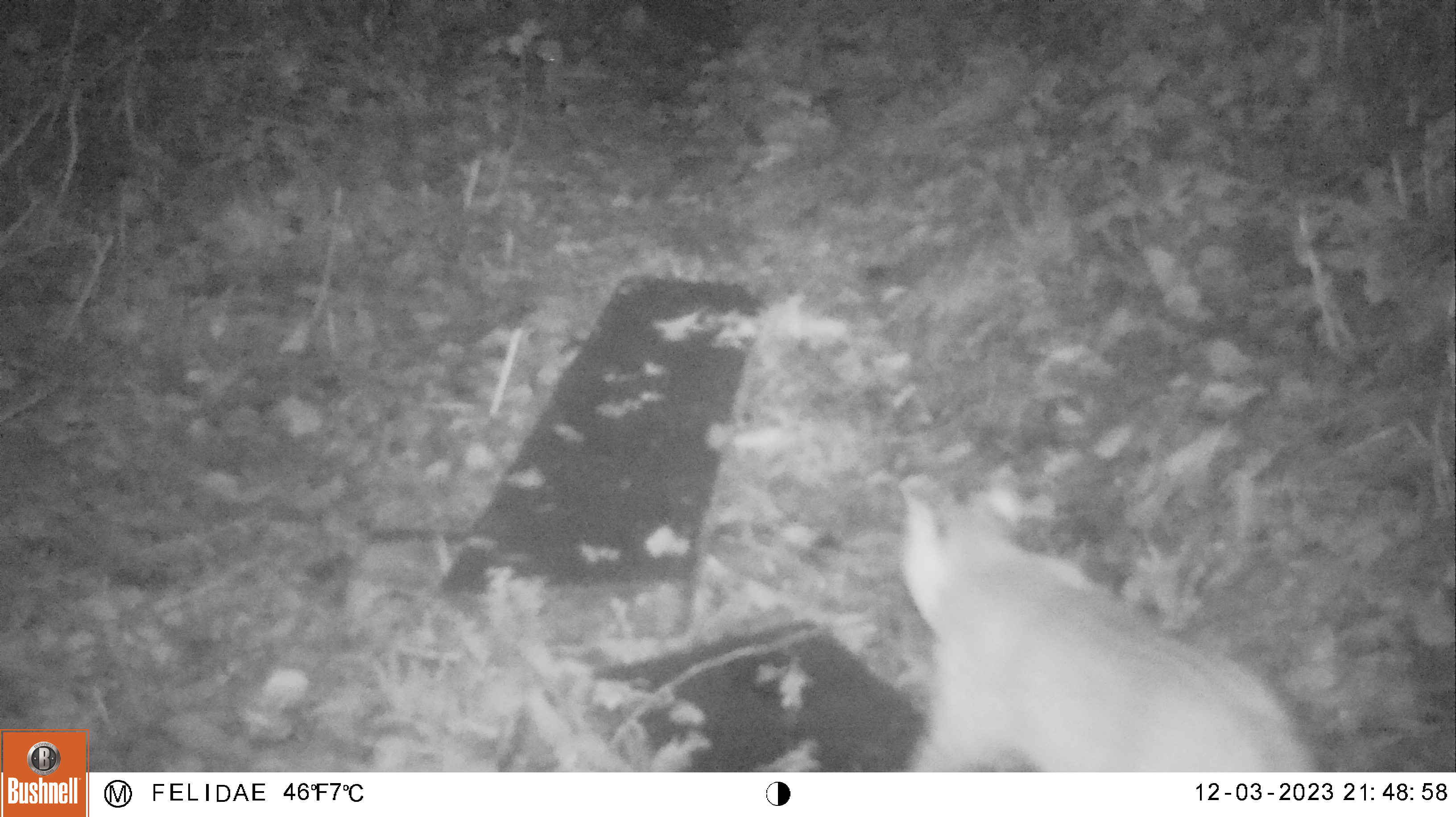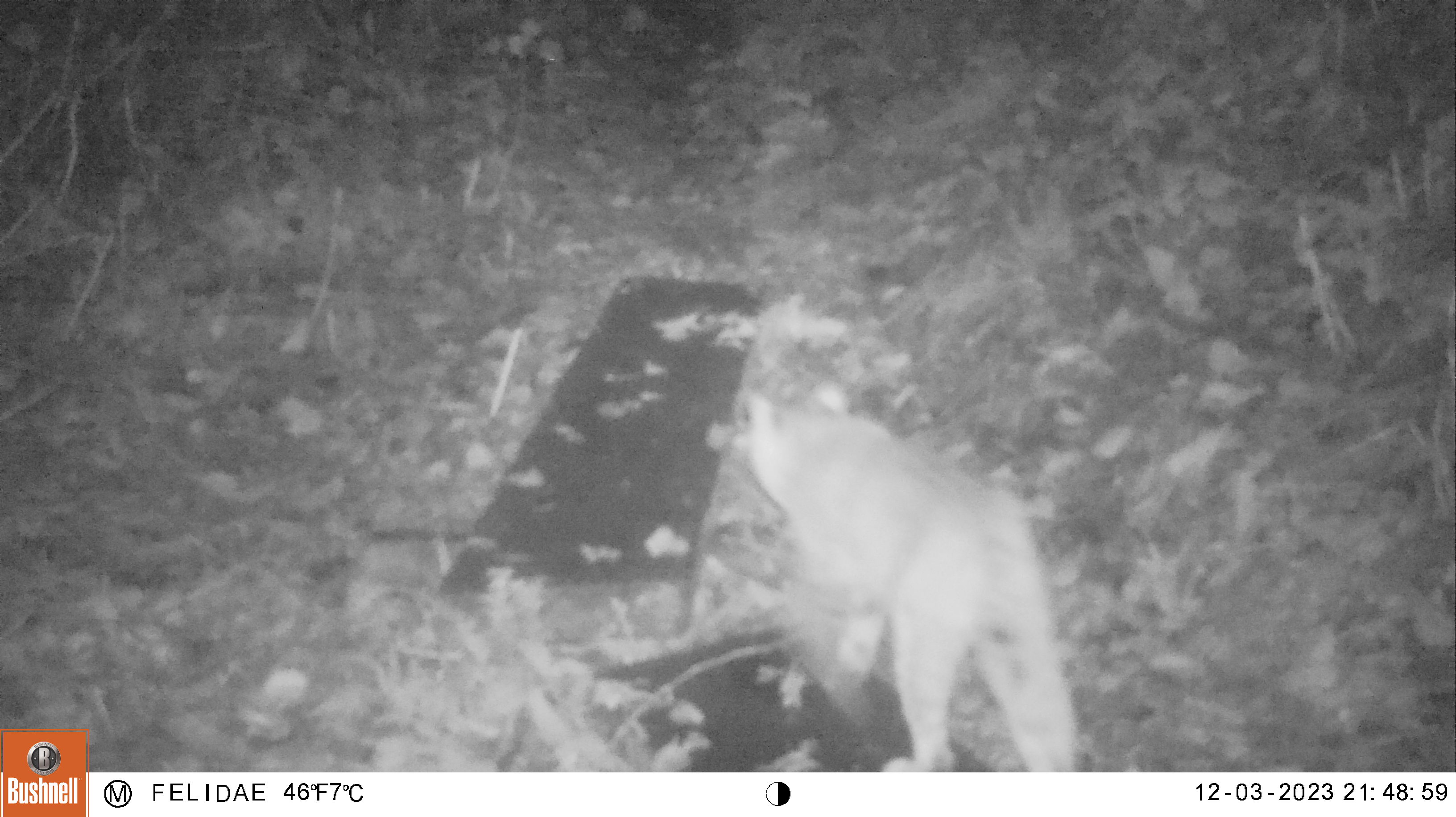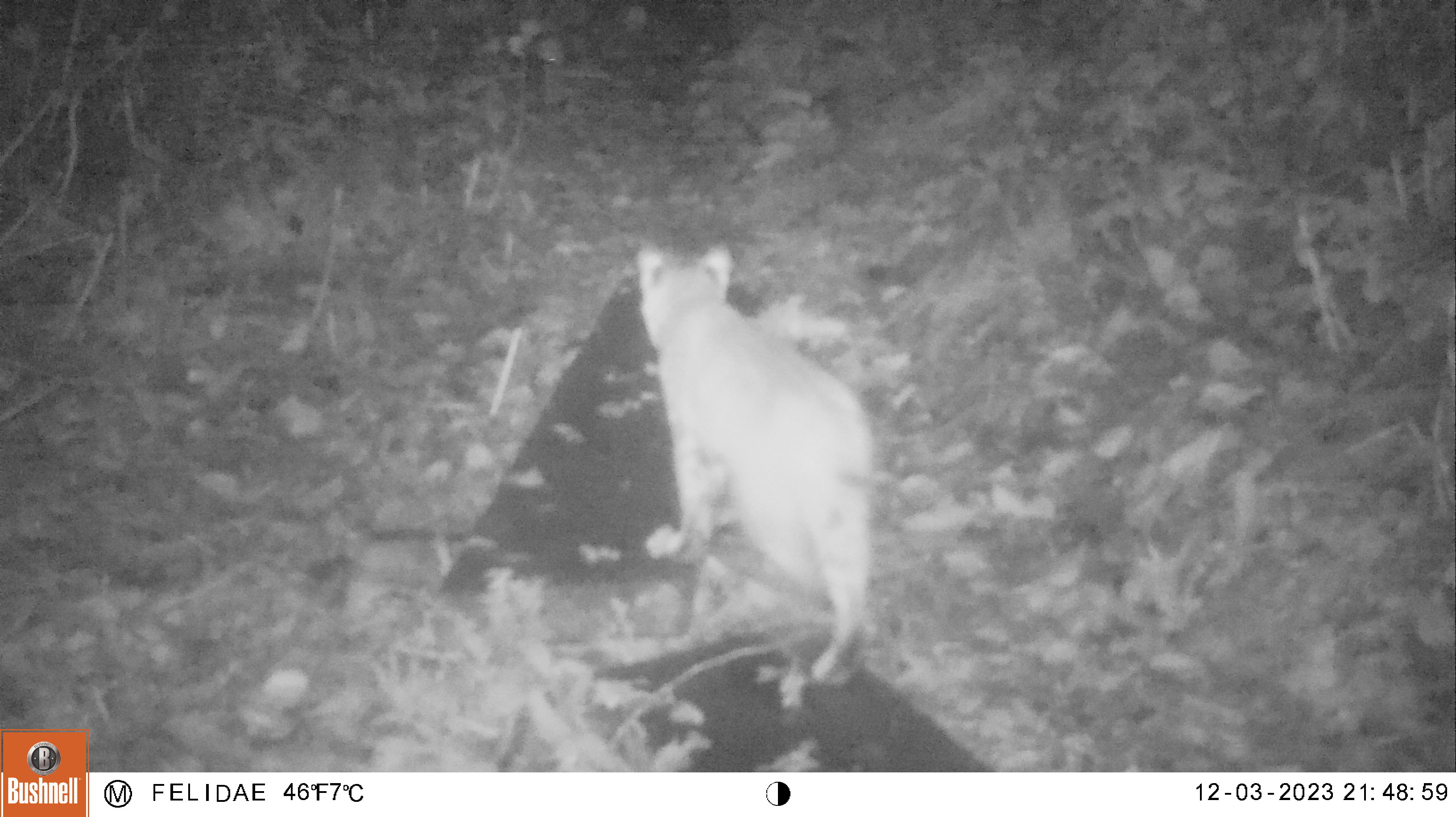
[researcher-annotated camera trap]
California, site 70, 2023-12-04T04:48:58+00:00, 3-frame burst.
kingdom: Animalia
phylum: Chordata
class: Mammalia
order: Carnivora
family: Felidae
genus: Lynx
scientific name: Lynx rufus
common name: bobcat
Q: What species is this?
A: Bobcat (Lynx rufus).